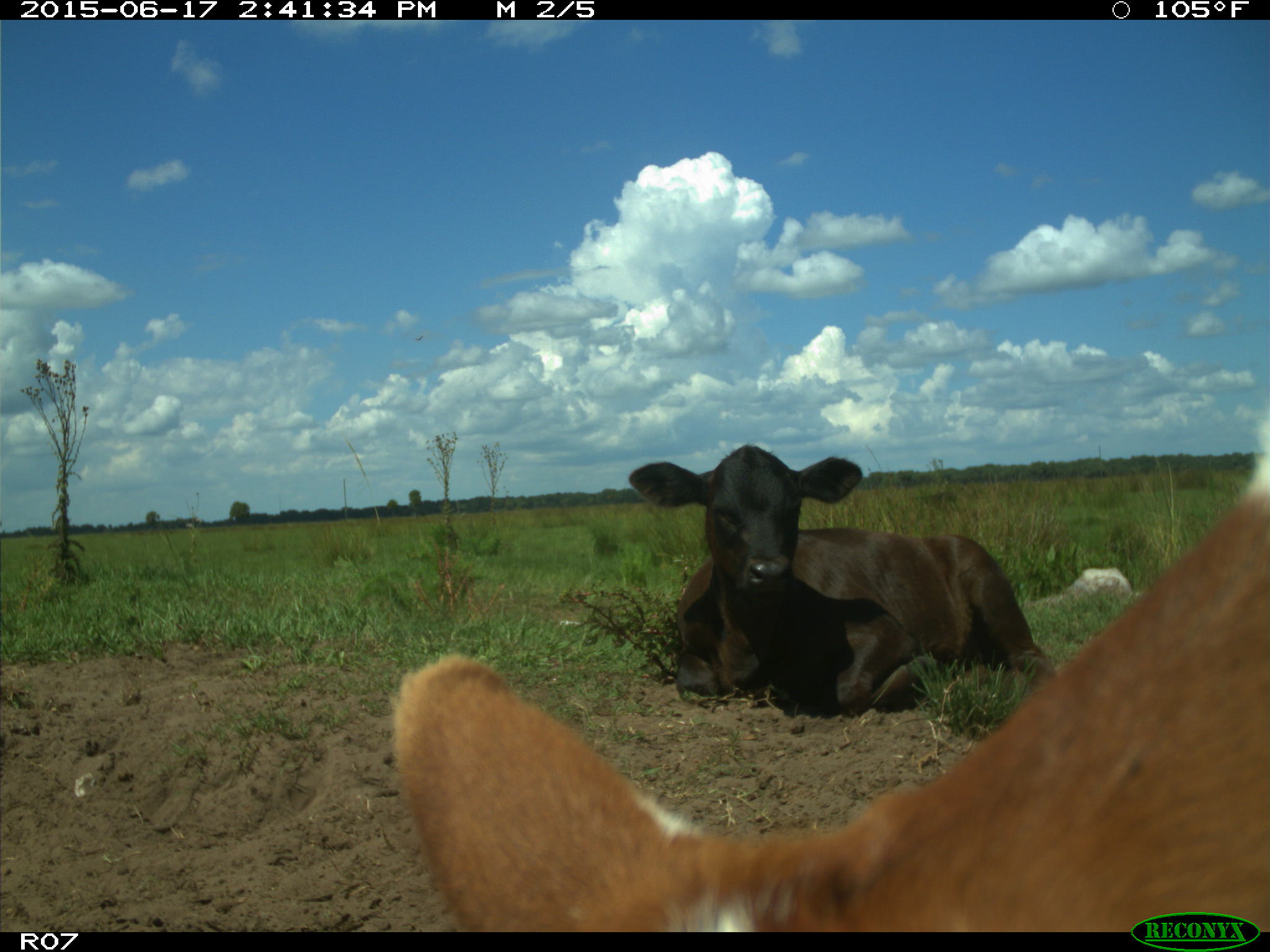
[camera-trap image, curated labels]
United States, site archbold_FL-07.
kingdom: Animalia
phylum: Chordata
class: Mammalia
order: Artiodactyla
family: Bovidae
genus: Bos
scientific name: Bos taurus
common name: domestic cow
Bos taurus (domestic cow).